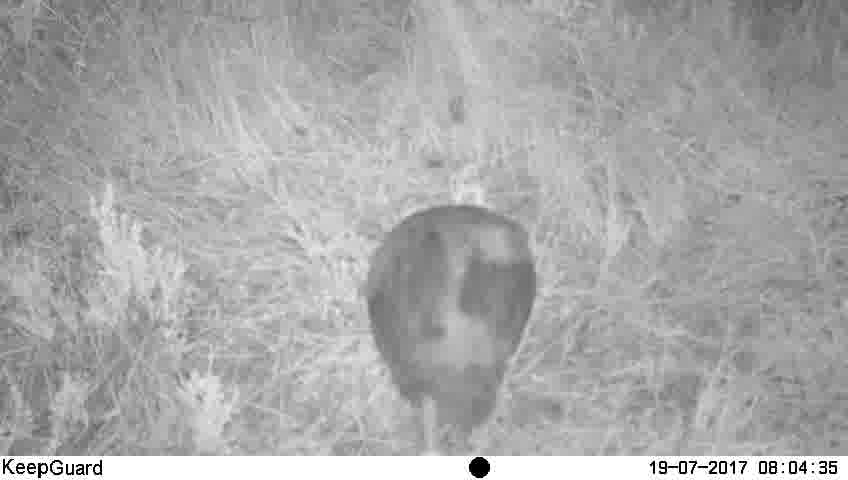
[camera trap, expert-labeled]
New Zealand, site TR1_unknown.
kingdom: Animalia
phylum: Chordata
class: Aves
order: Gruiformes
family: Rallidae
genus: Porphyrio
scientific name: Porphyrio mantelli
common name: takahe